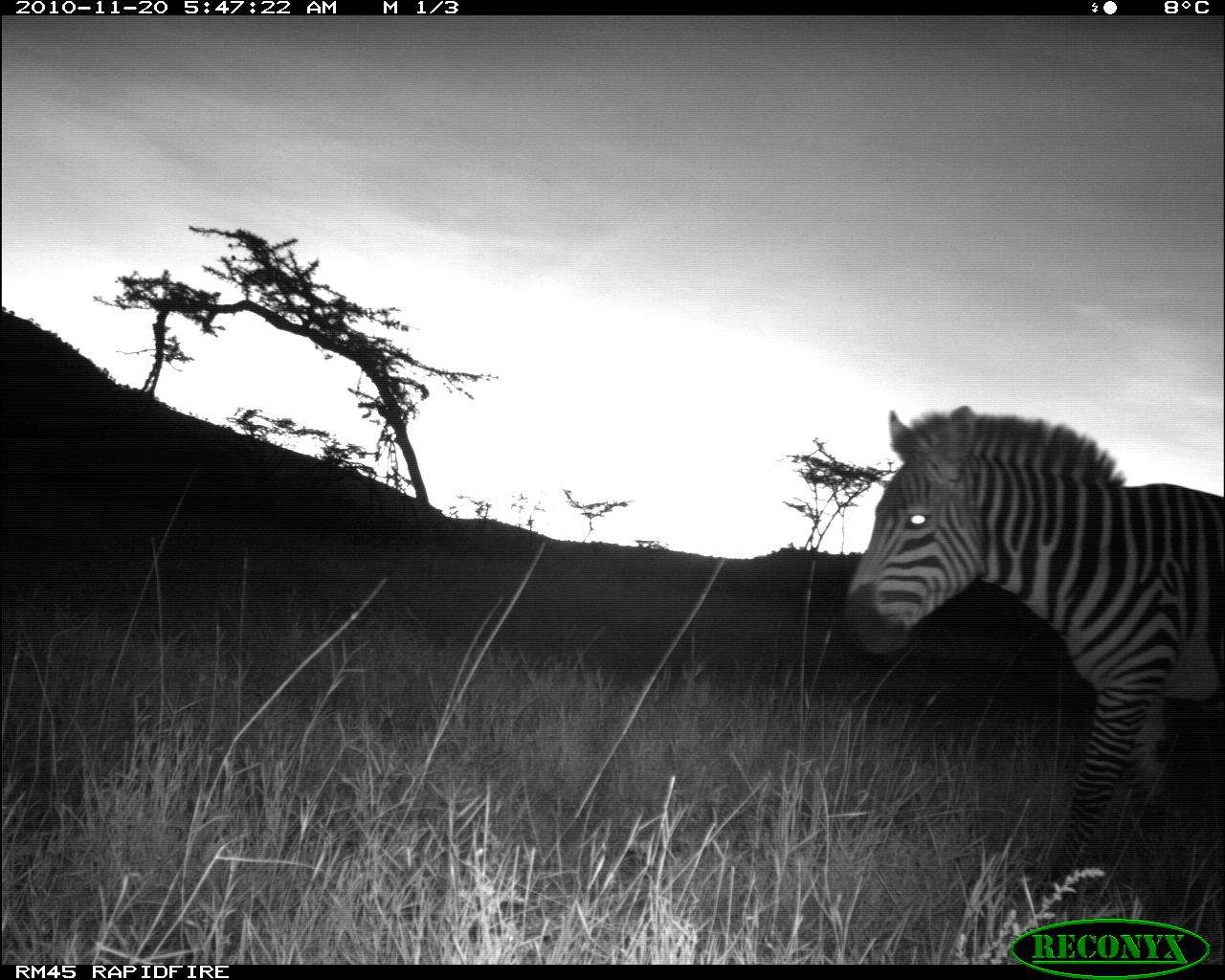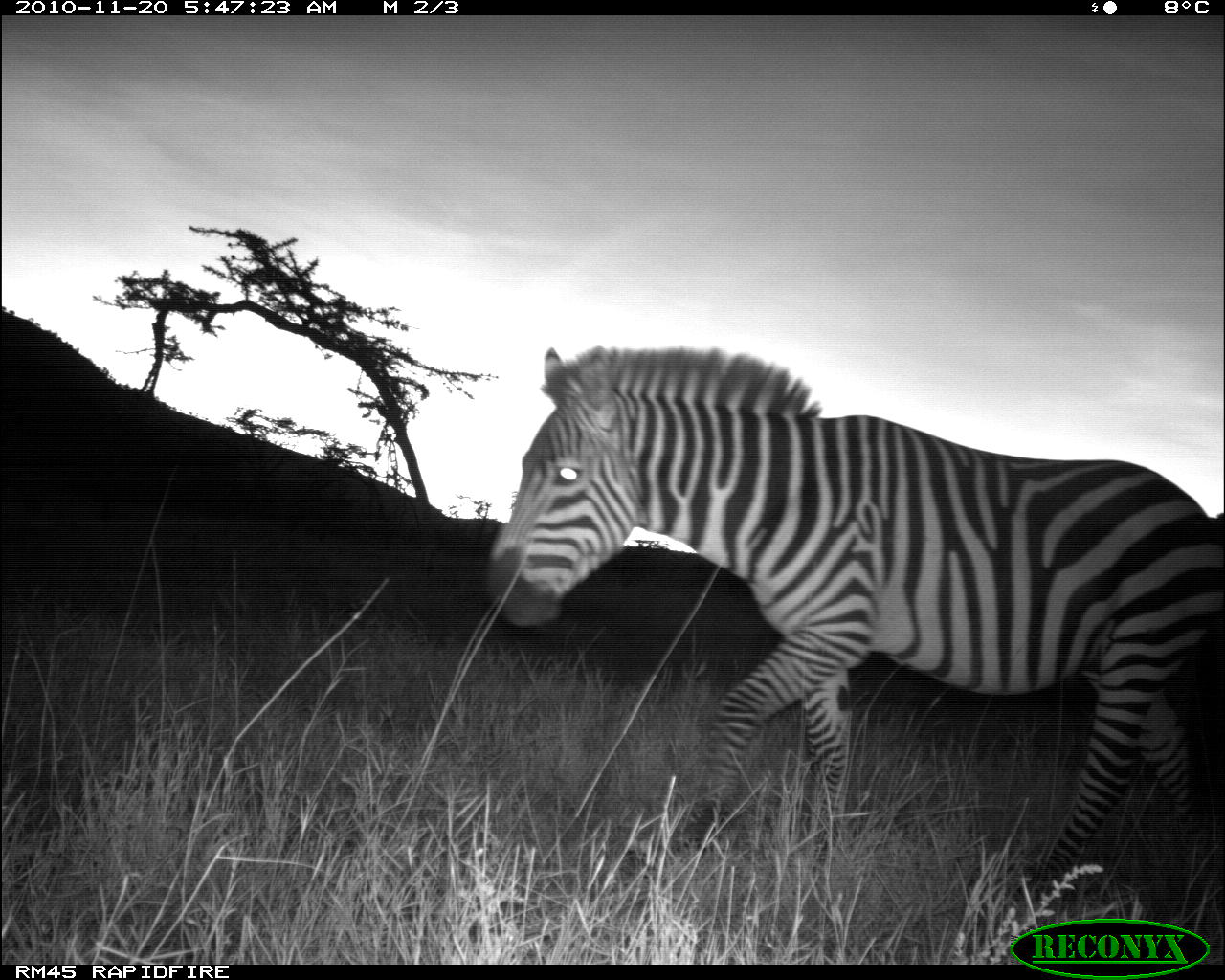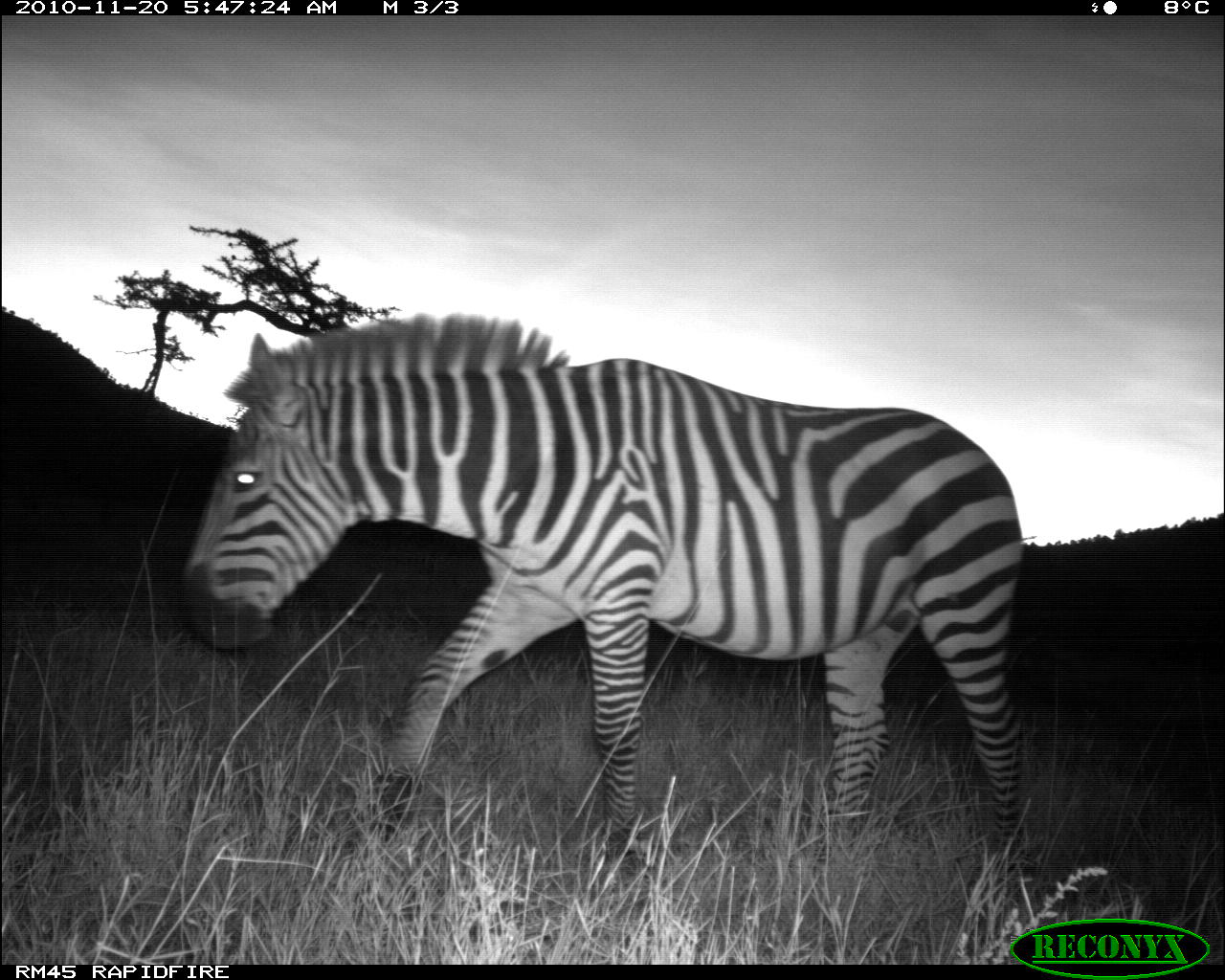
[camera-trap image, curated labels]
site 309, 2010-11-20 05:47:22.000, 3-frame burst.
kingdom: Animalia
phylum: Chordata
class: Mammalia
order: Perissodactyla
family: Equidae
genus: Equus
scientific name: Equus quagga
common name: plains zebra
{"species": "Equus quagga (plains zebra)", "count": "1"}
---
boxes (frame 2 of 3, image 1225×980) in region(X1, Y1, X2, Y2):
equus quagga: region(484, 343, 1222, 900)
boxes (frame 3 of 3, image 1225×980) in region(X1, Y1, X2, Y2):
equus quagga: region(180, 312, 1026, 872)